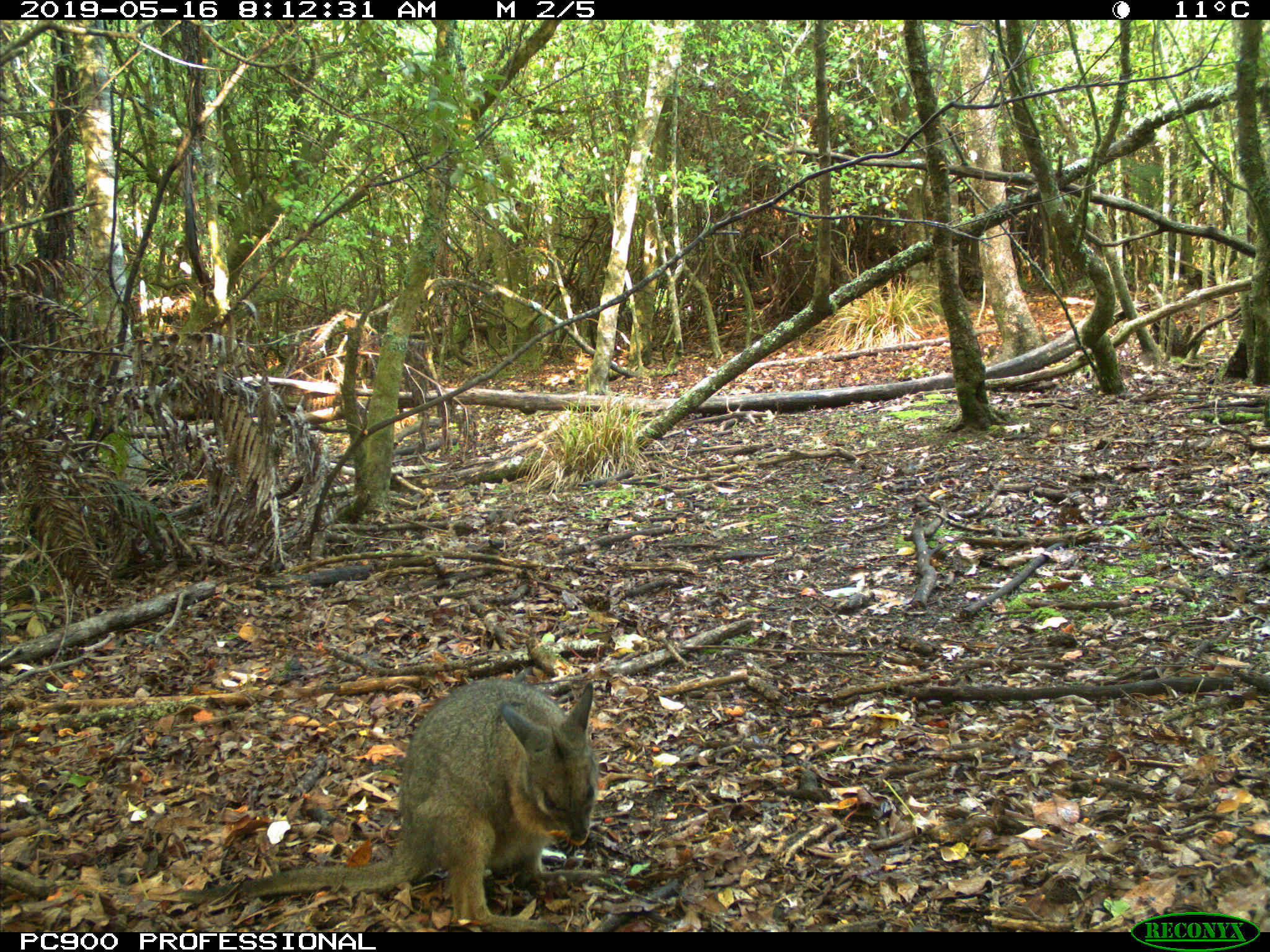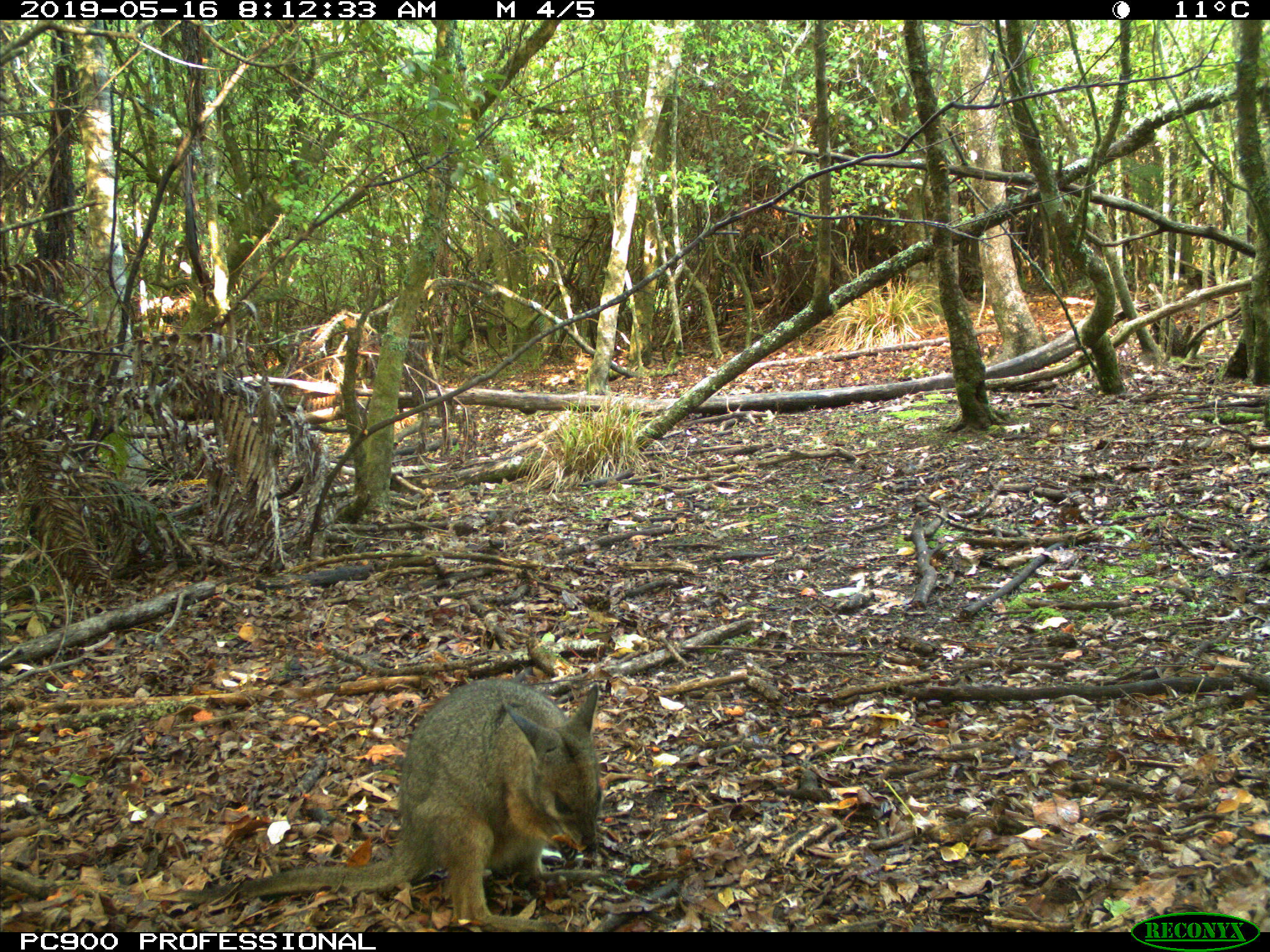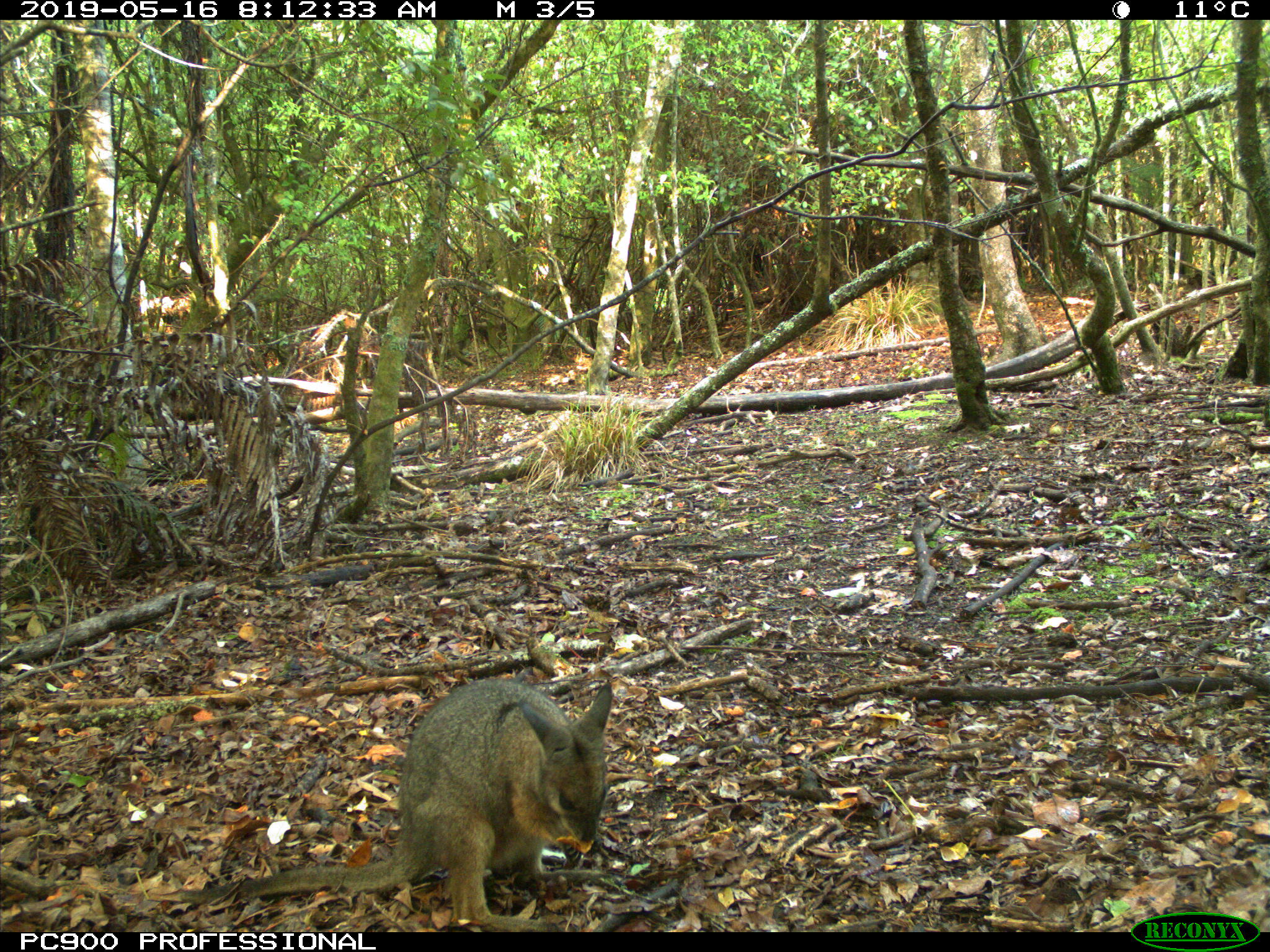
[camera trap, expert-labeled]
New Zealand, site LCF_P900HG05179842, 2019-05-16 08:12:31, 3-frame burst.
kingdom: Animalia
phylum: Chordata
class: Mammalia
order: Diprotodontia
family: Macropodidae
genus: Notamacropus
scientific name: Notamacropus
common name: wallaby